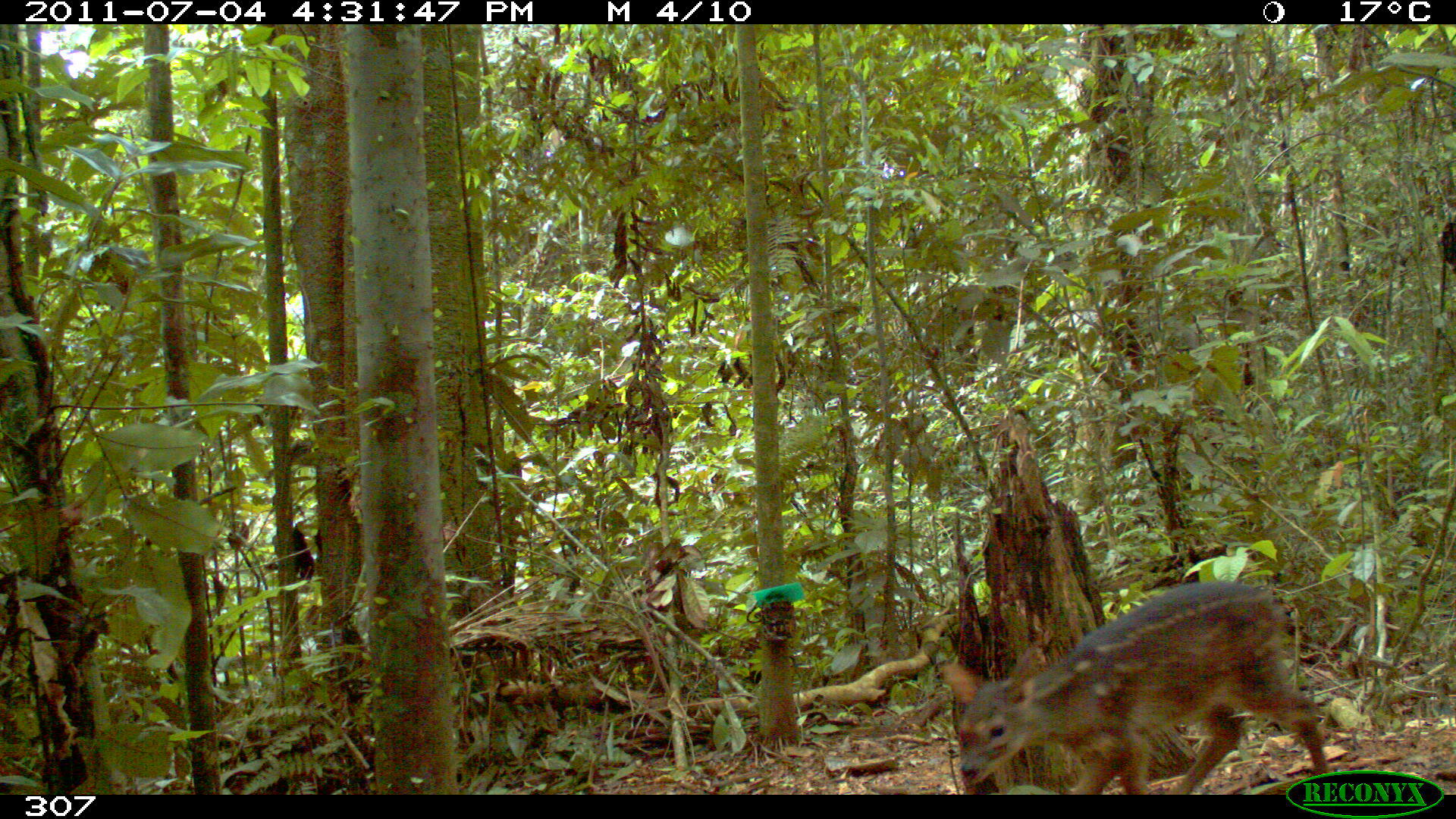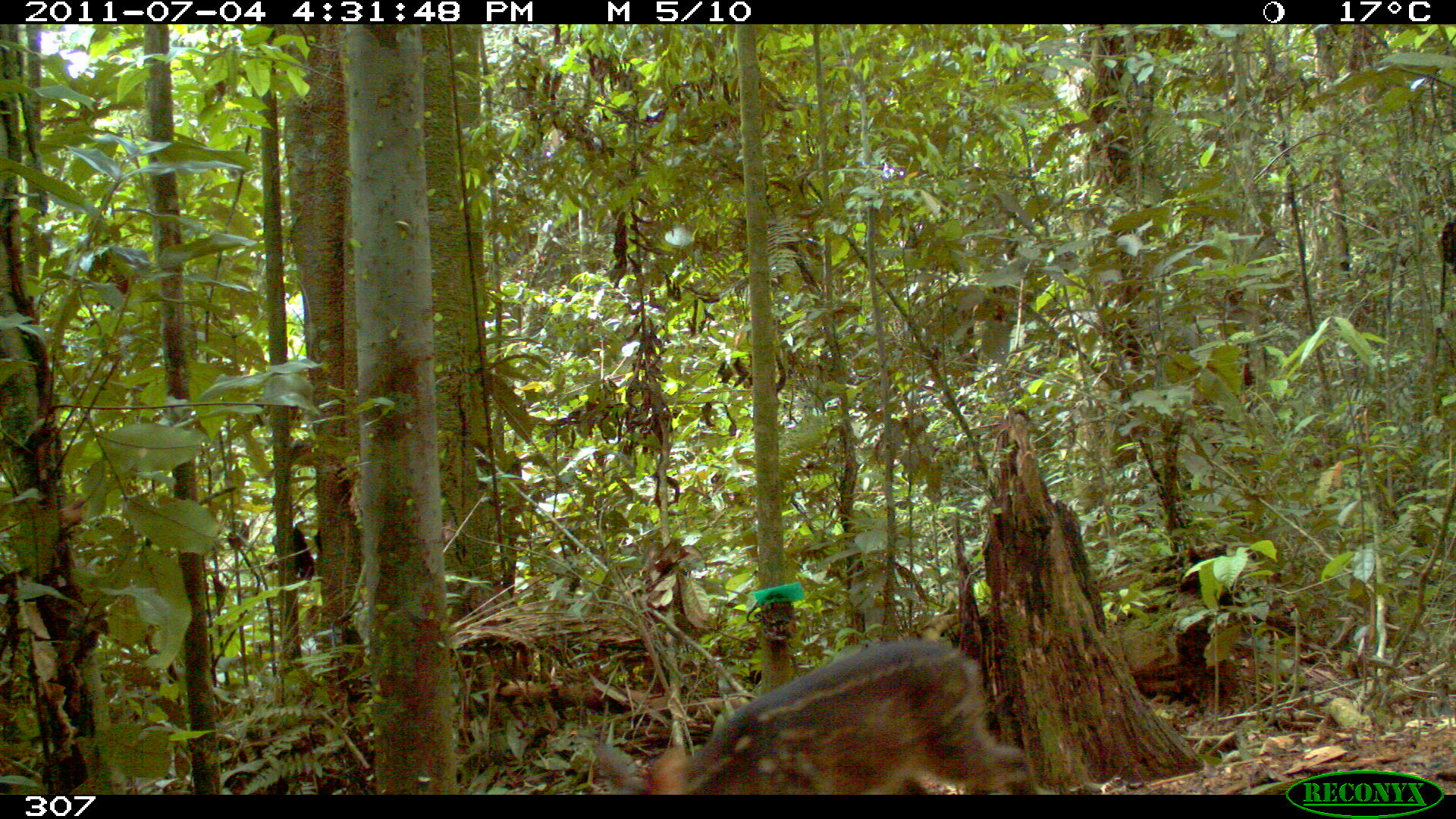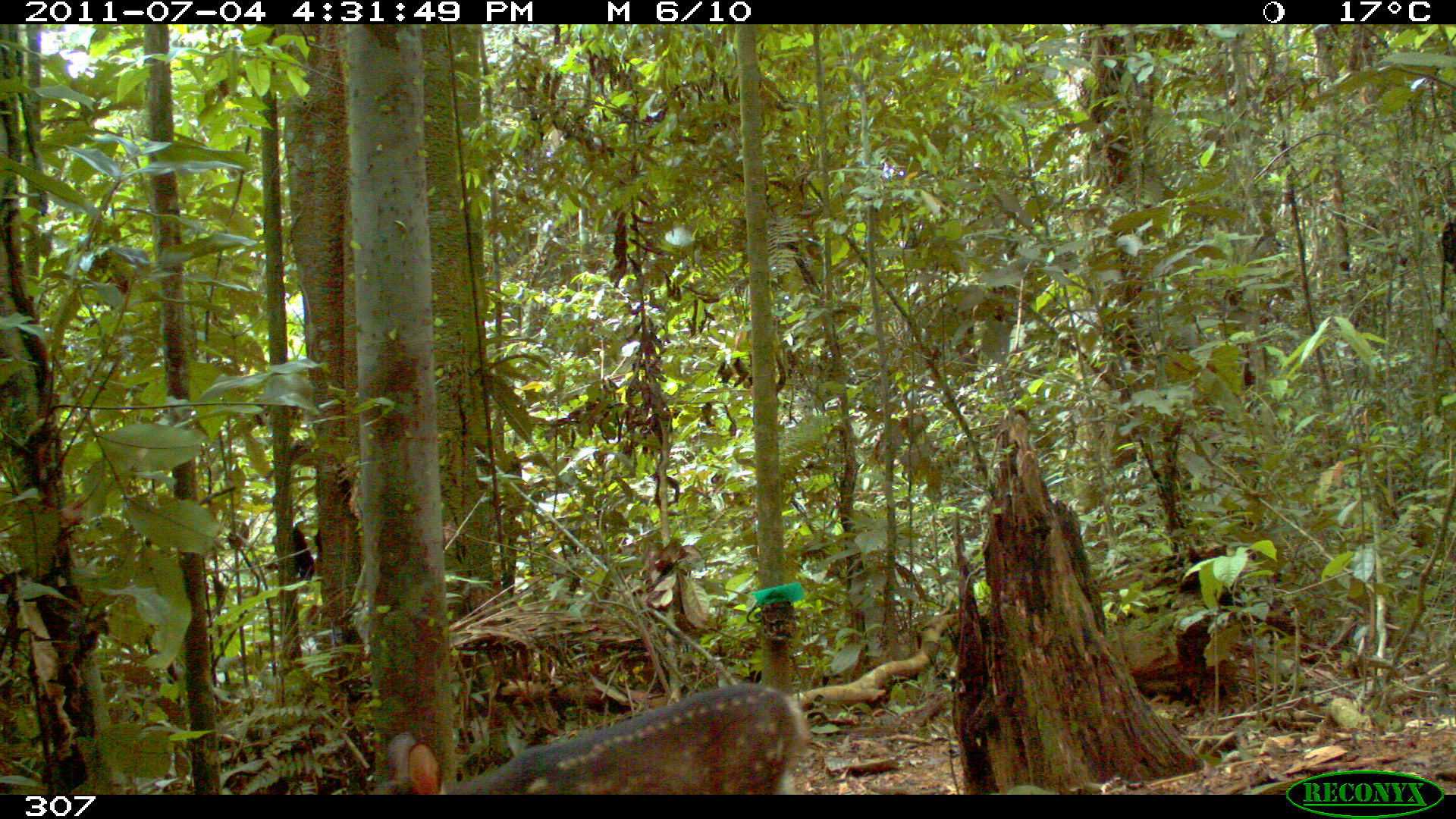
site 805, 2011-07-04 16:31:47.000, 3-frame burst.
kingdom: Animalia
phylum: Chordata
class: Mammalia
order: Artiodactyla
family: Cervidae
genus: Mazama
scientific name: Mazama gouazoubira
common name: gray brocket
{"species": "Mazama gouazoubira (gray brocket)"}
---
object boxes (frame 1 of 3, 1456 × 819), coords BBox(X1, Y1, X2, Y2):
mazama gouazoubira: BBox(941, 577, 1325, 792)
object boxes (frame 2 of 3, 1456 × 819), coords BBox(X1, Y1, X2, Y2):
mazama gouazoubira: BBox(592, 637, 1041, 793)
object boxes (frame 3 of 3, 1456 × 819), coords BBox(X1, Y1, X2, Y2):
mazama gouazoubira: BBox(380, 680, 811, 795)